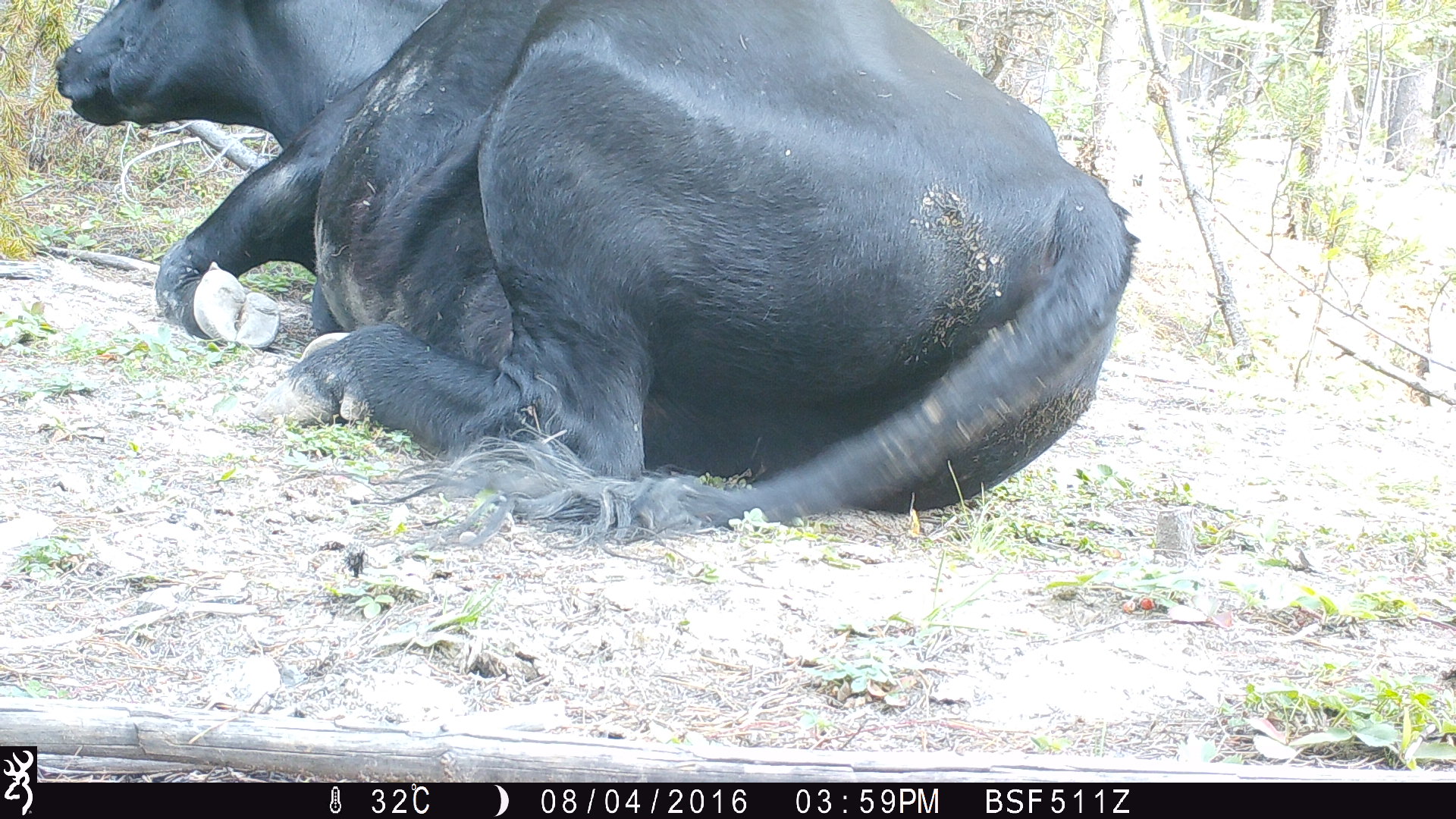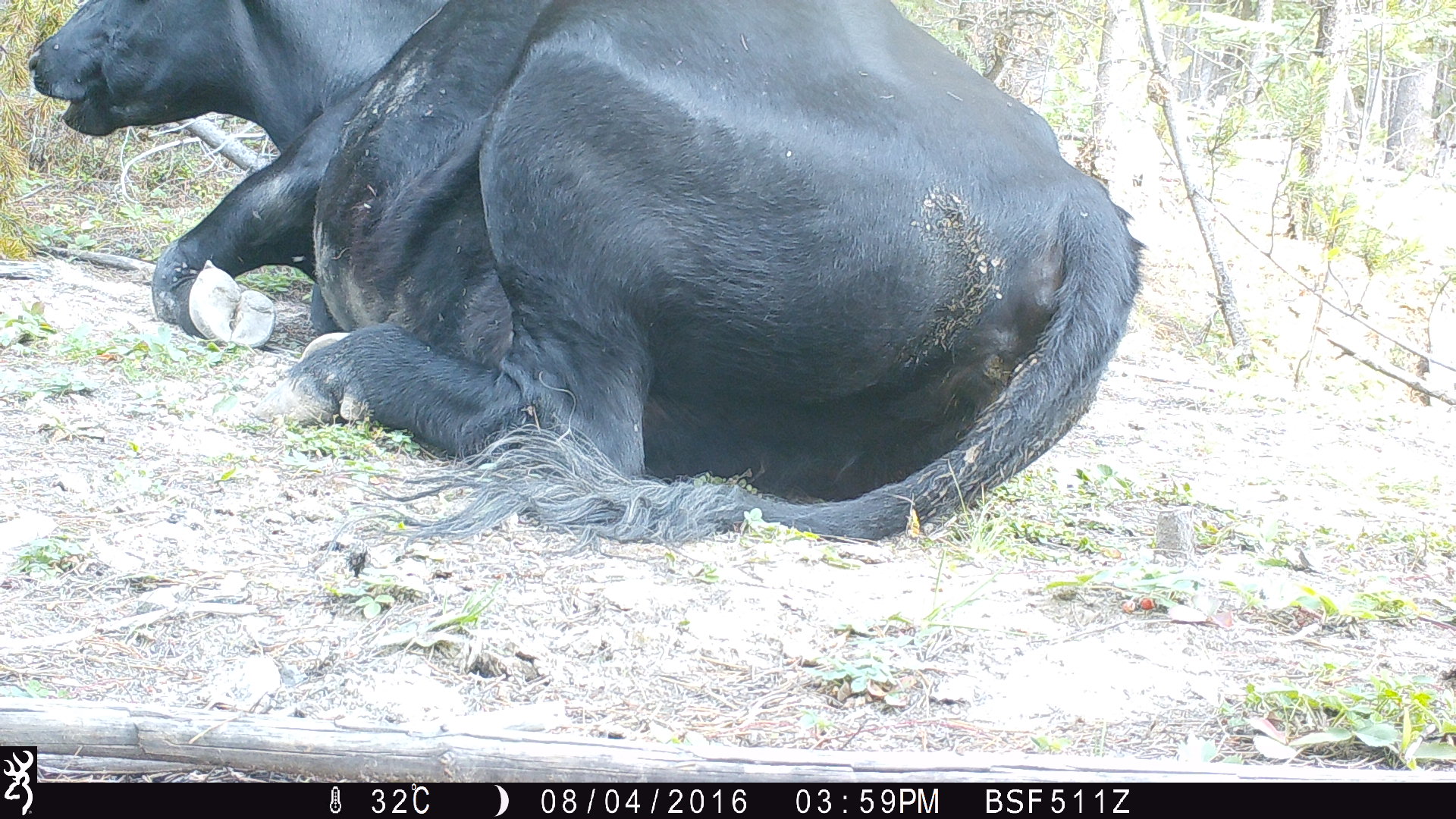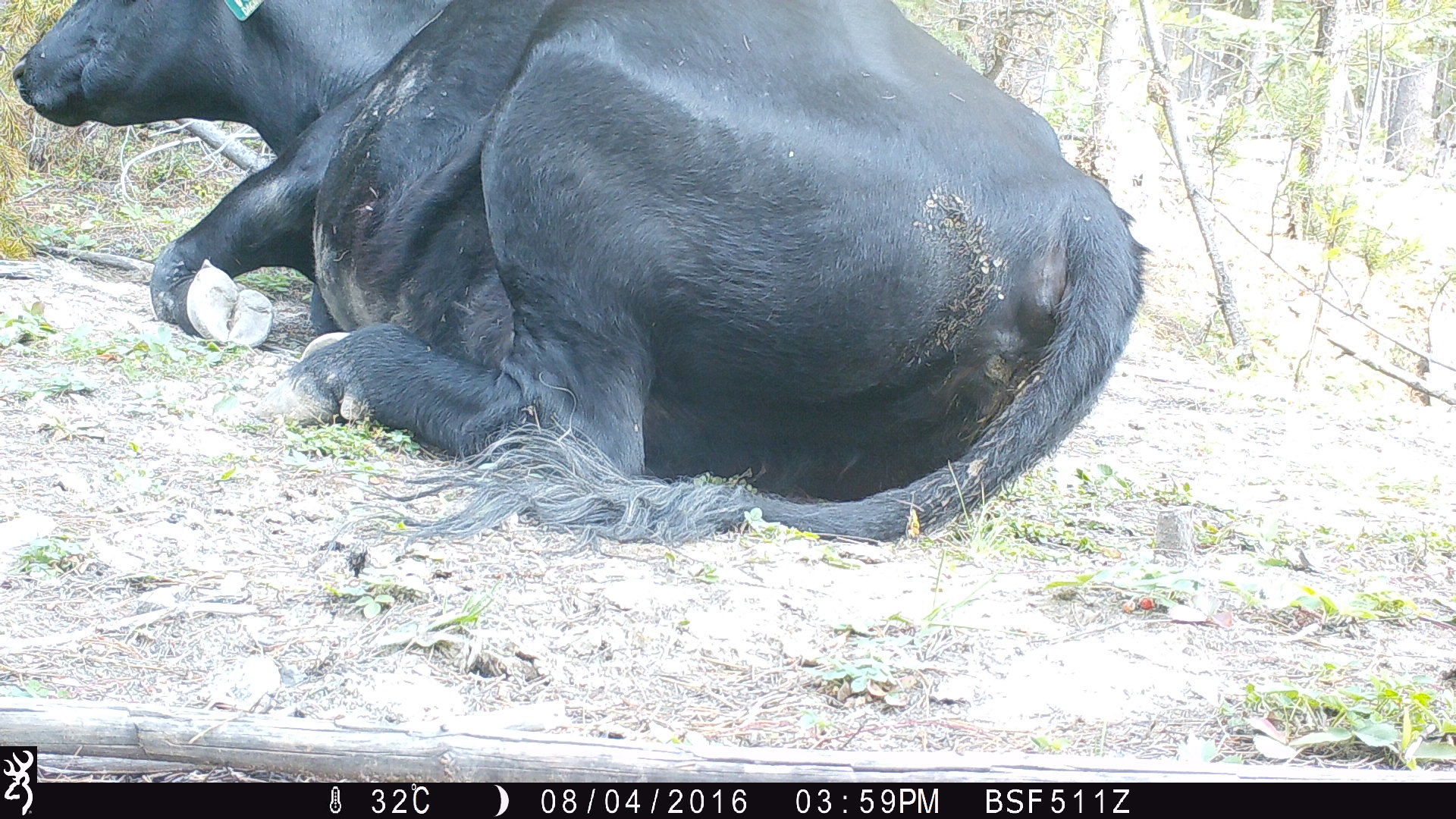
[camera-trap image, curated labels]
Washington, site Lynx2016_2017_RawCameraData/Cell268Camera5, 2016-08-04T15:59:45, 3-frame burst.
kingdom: Animalia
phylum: Chordata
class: Mammalia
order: Artiodactyla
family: Bovidae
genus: Bos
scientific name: Bos taurus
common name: domestic cattle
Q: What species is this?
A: Domestic cattle (Bos taurus).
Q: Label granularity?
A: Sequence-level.